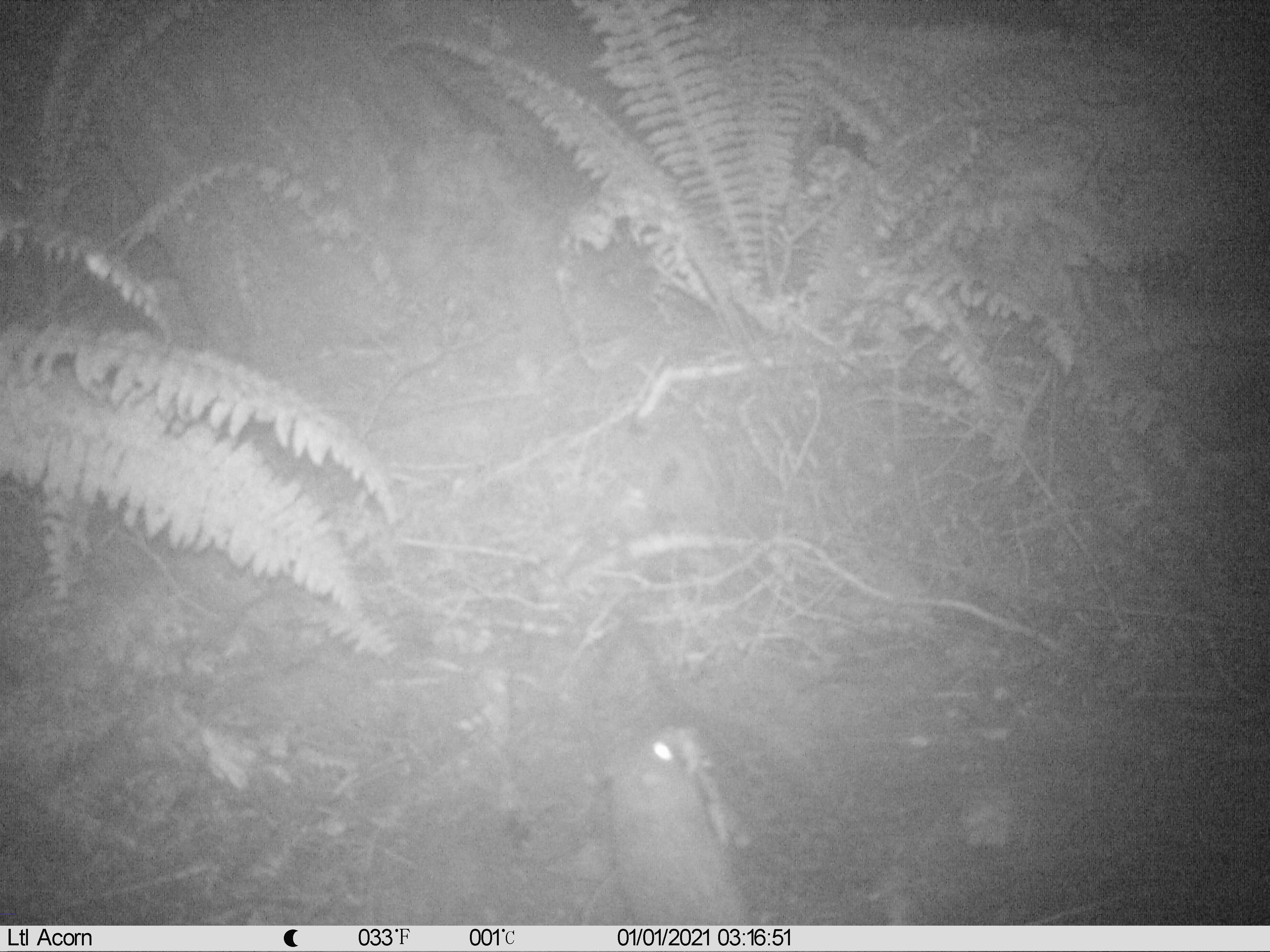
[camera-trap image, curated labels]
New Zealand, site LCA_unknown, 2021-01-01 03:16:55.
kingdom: Animalia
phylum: Chordata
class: Mammalia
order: Rodentia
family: Muridae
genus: Rattus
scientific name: Rattus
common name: rat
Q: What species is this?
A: Rat (Rattus).